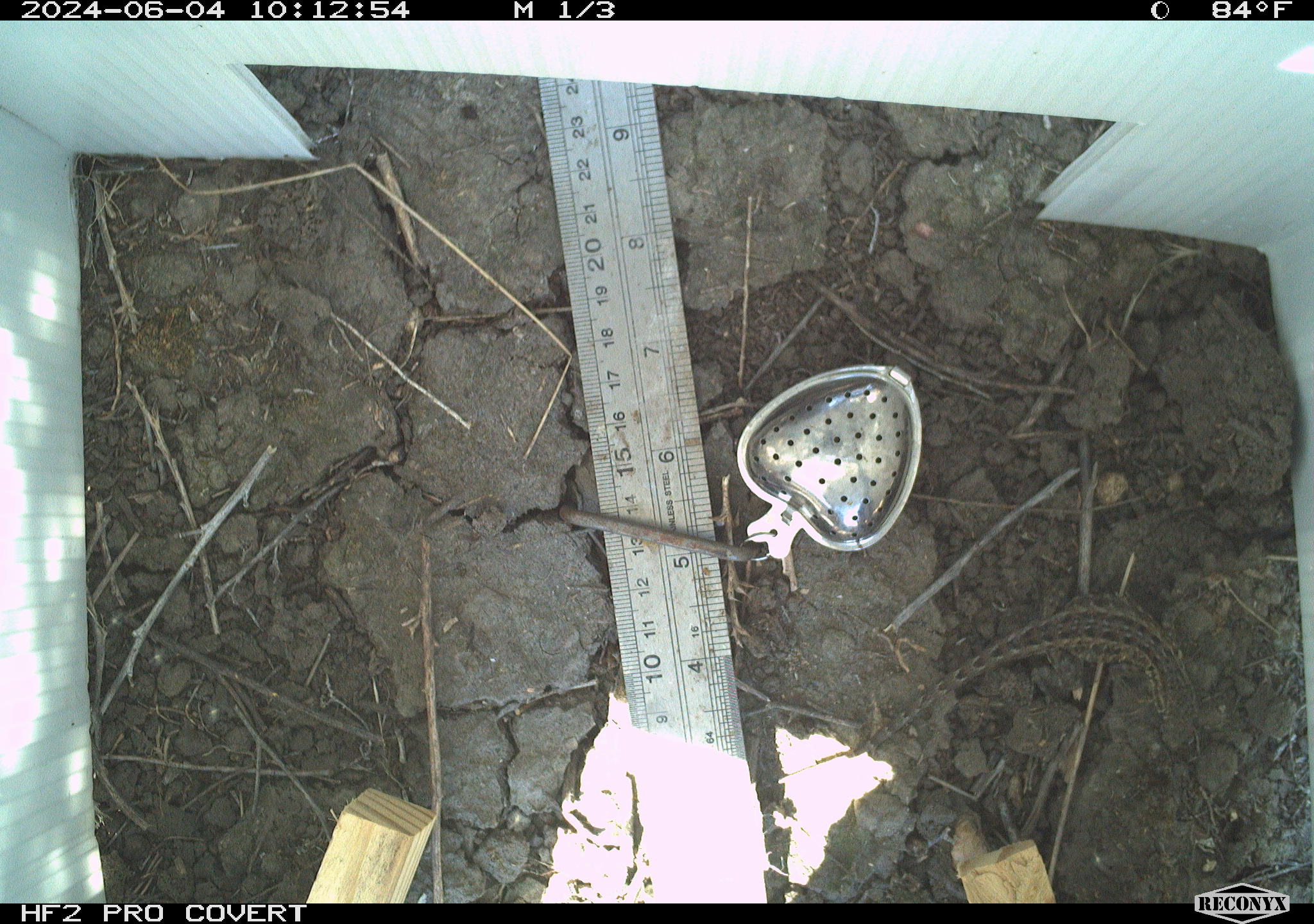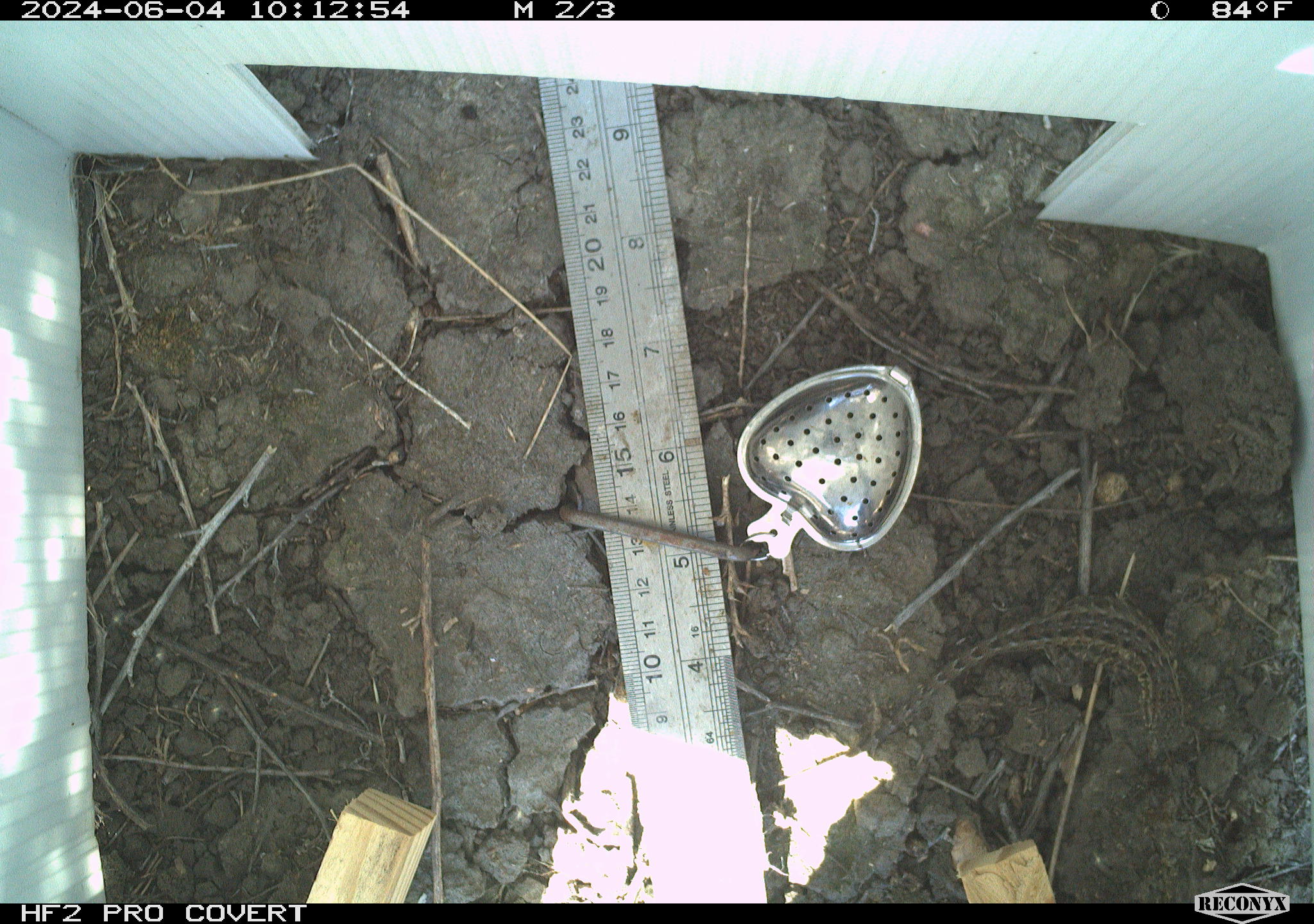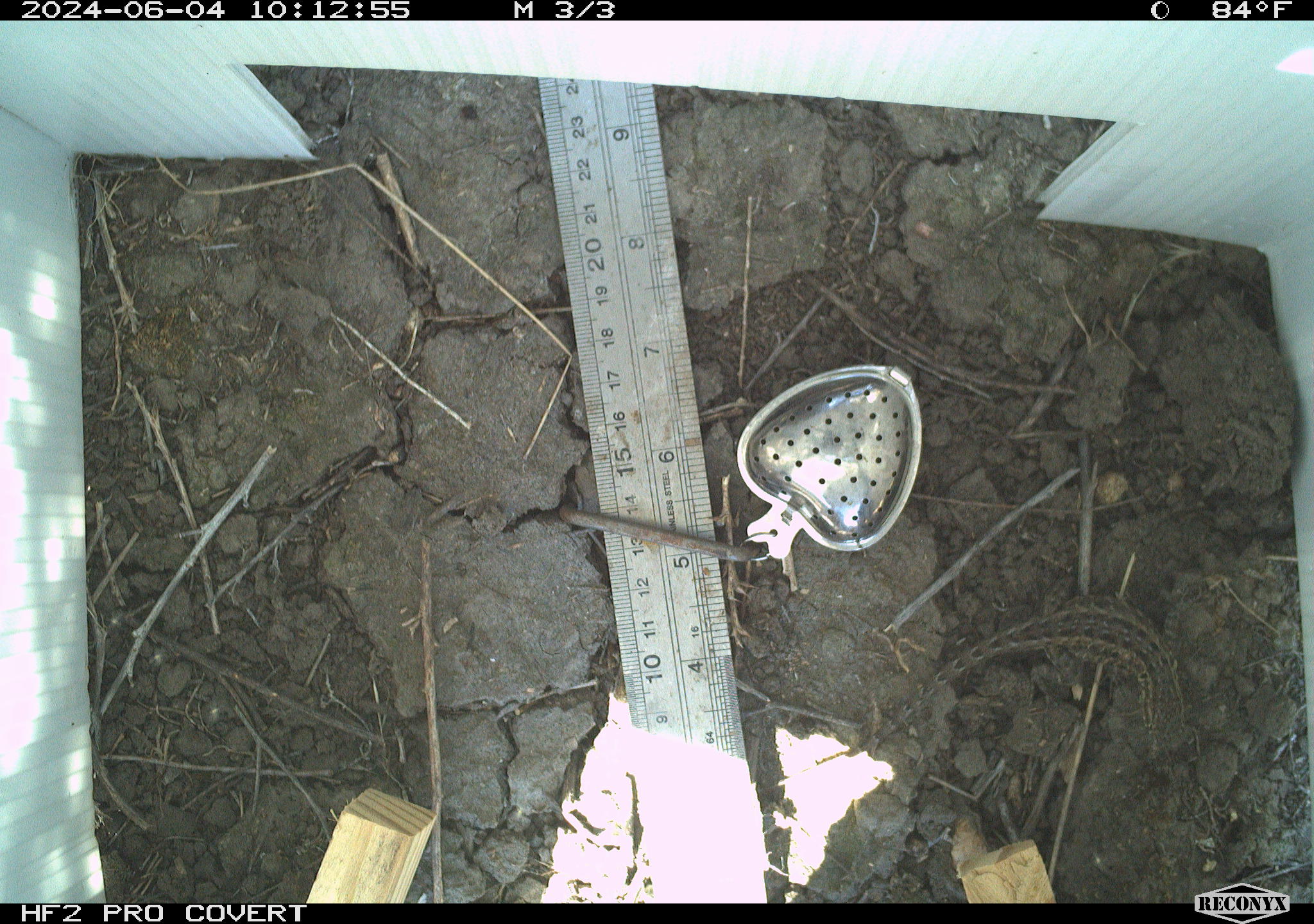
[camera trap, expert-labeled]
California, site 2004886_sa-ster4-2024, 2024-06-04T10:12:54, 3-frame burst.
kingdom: Animalia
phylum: Chordata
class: Reptilia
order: Squamata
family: Phrynosomatidae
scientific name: Phrynosomatidae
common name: phrynosomatid lizards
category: phrynosomatidae family